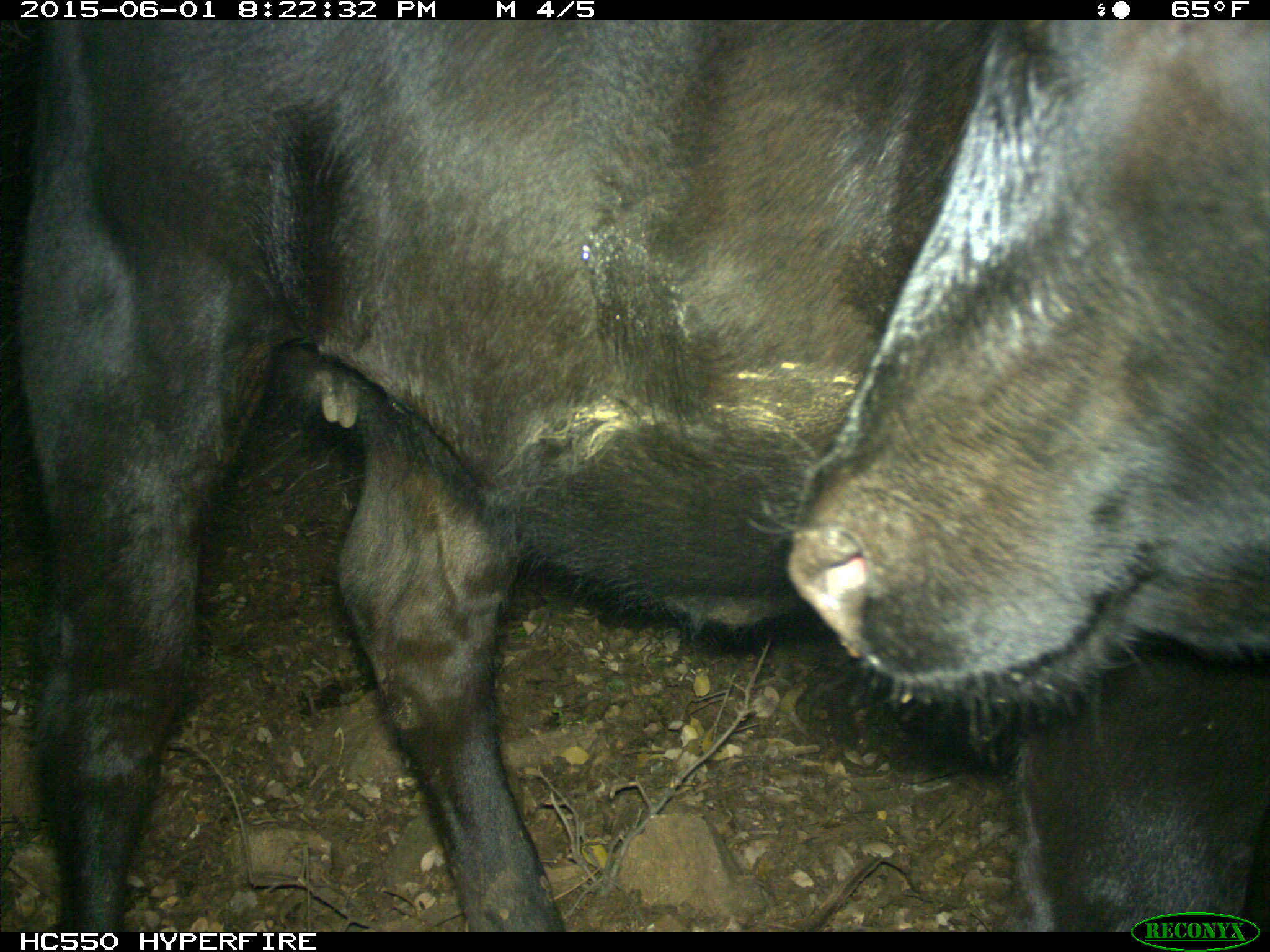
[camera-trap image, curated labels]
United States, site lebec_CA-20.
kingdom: Animalia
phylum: Chordata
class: Mammalia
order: Artiodactyla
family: Bovidae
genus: Bos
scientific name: Bos taurus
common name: domestic cow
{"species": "Bos taurus (domestic cow)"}